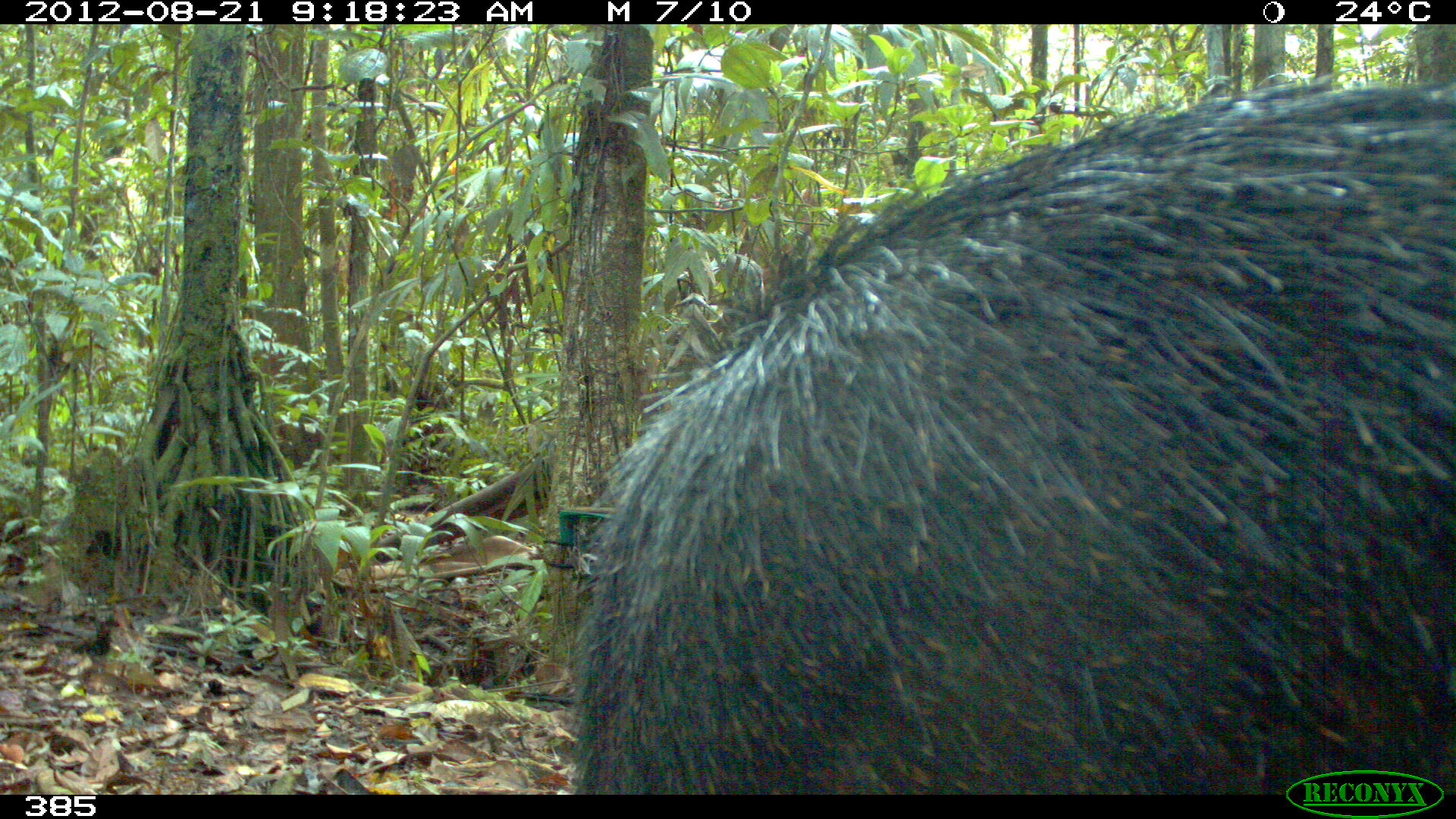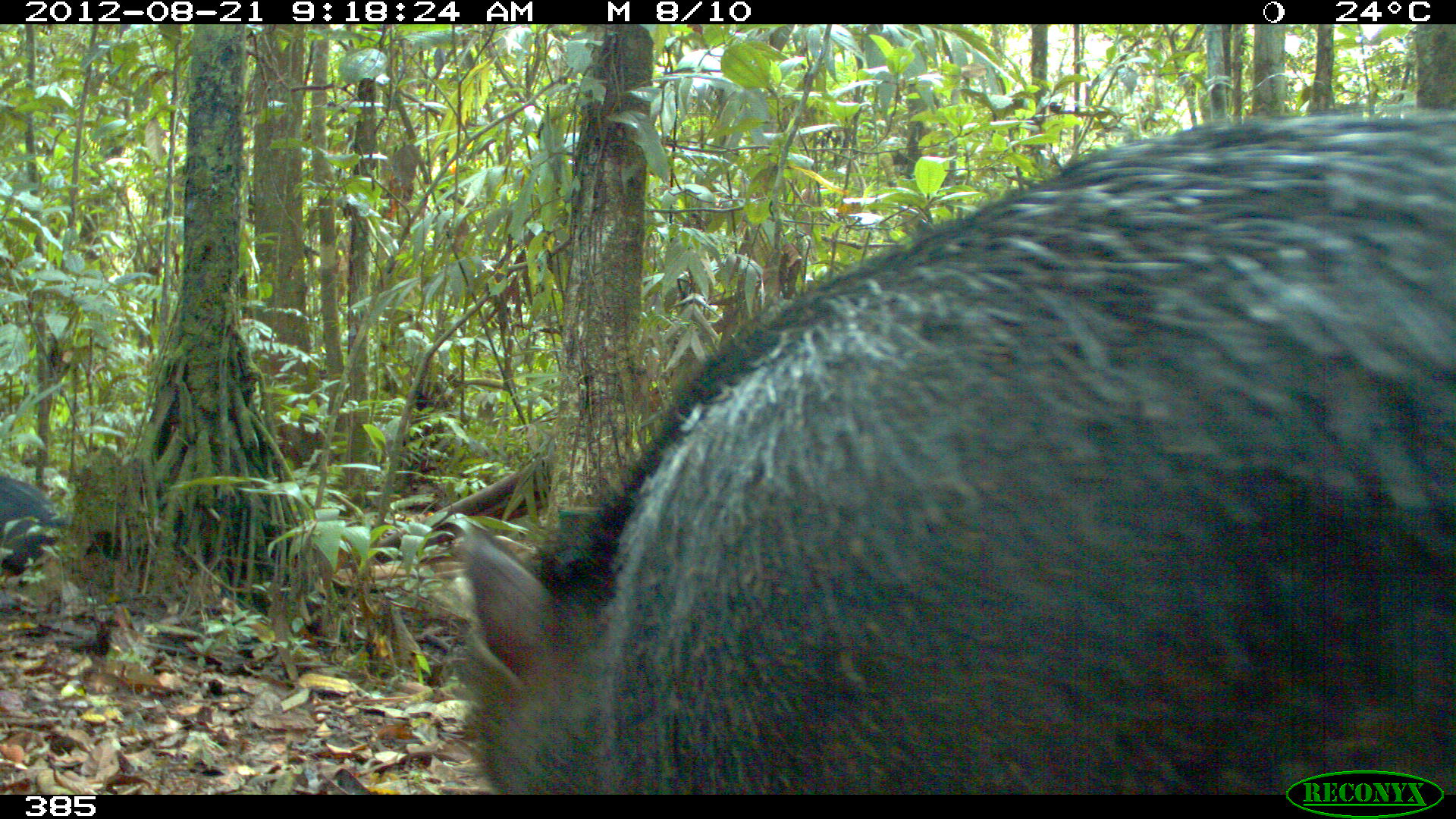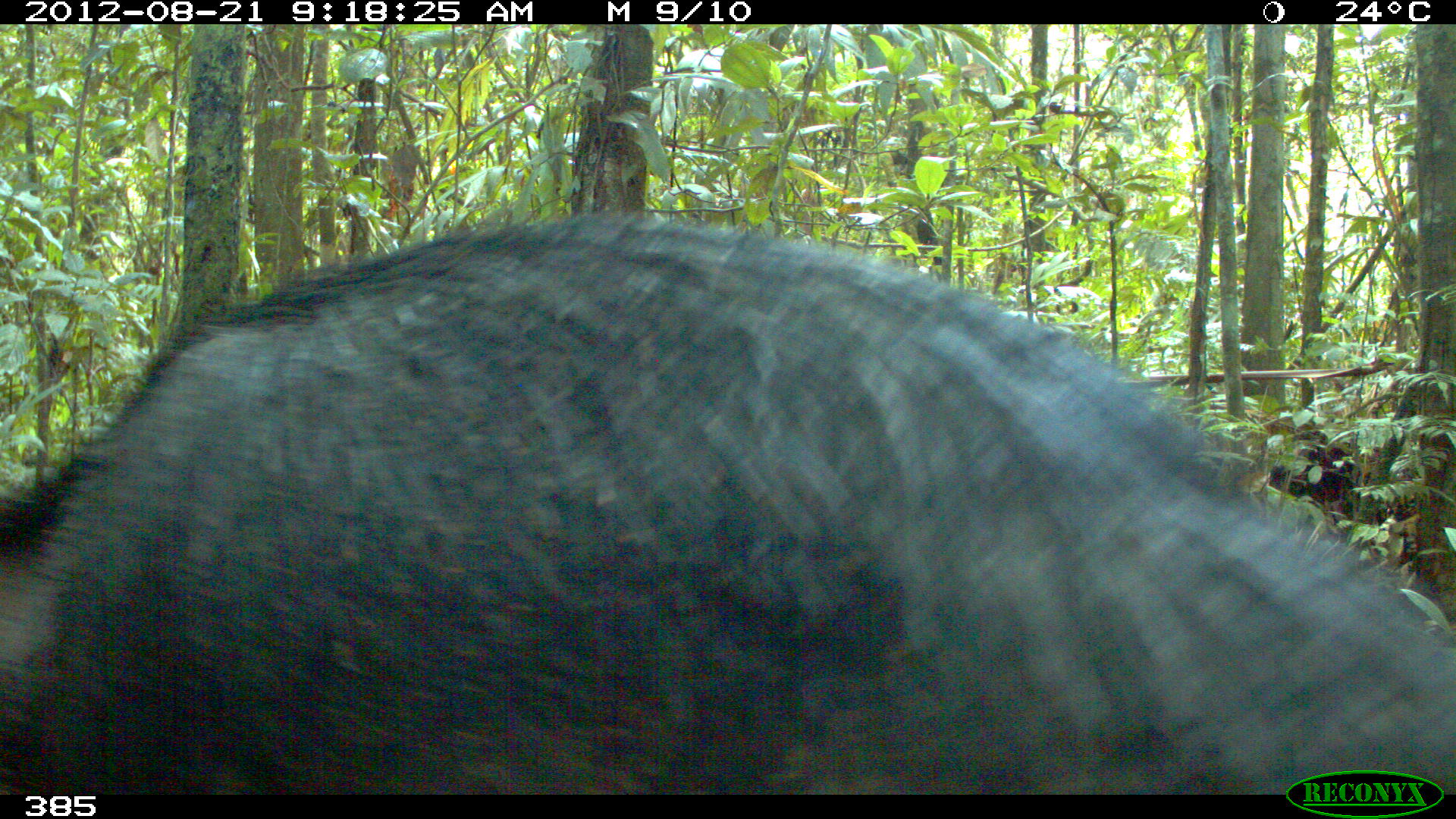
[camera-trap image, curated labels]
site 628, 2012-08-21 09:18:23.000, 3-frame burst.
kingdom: Animalia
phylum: Chordata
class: Mammalia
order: Artiodactyla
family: Tayassuidae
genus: Tayassu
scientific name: Tayassu pecari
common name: white-lipped peccary